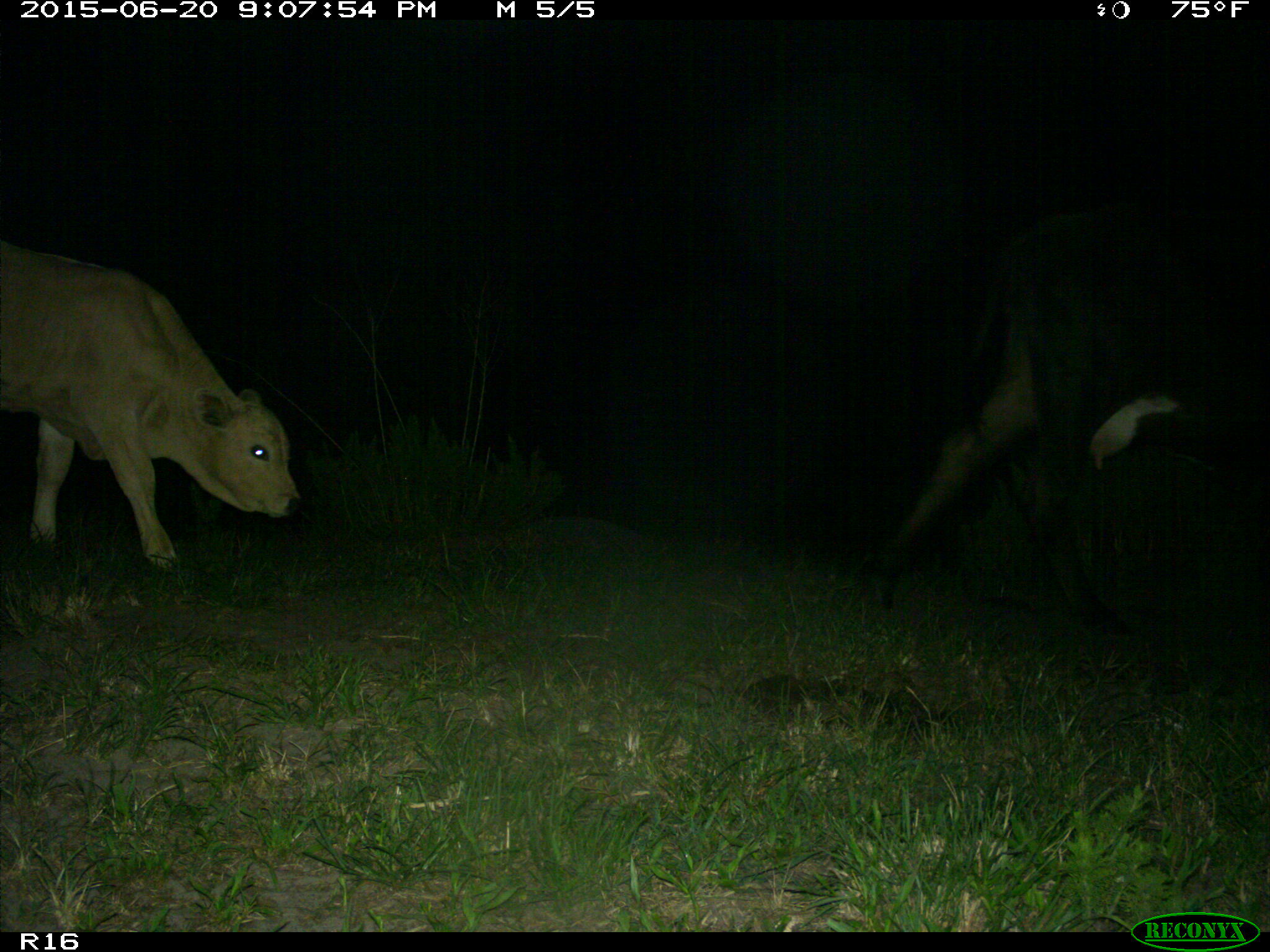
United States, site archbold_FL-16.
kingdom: Animalia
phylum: Chordata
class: Mammalia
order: Artiodactyla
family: Bovidae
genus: Bos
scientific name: Bos taurus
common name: domestic cow